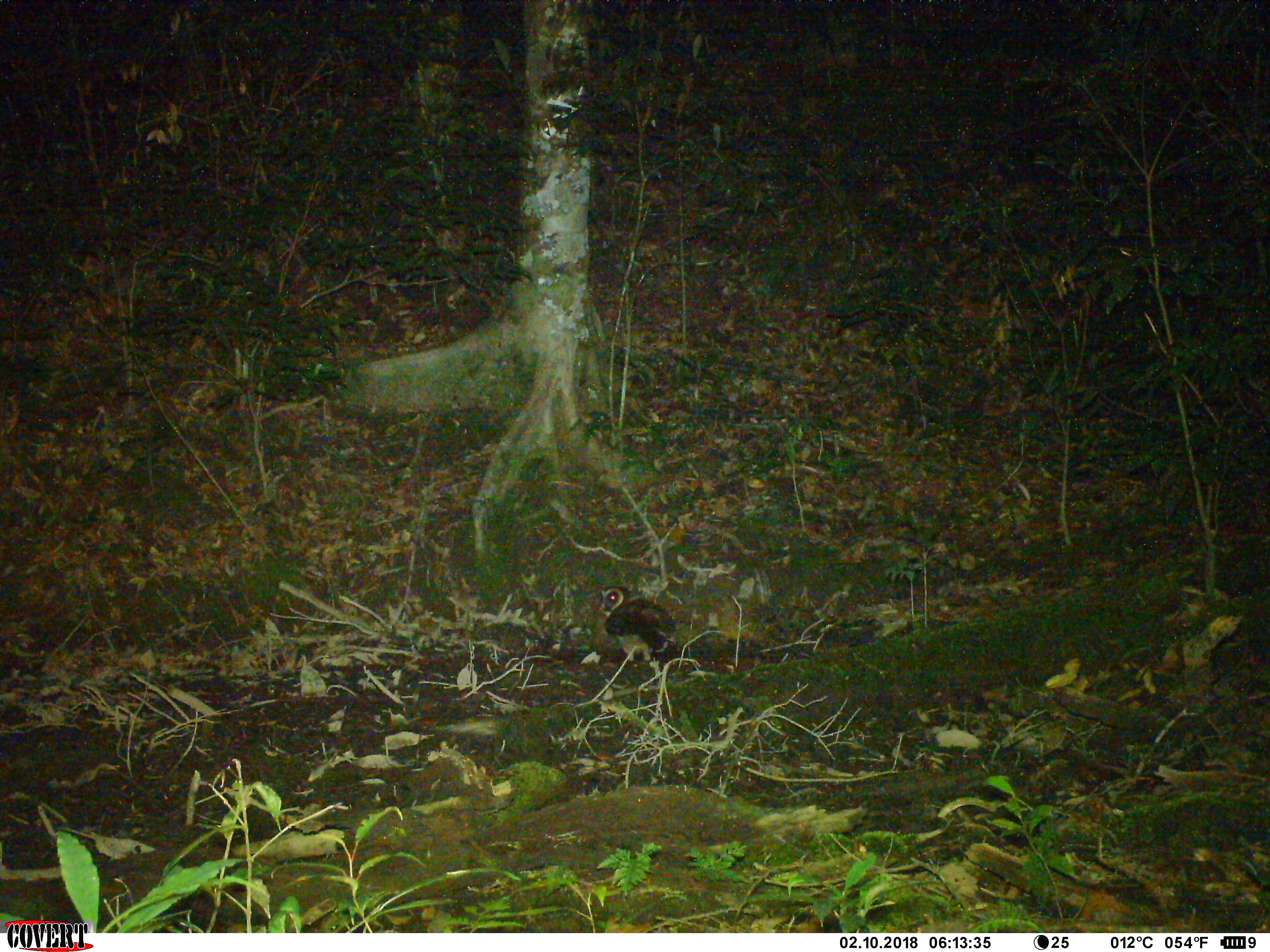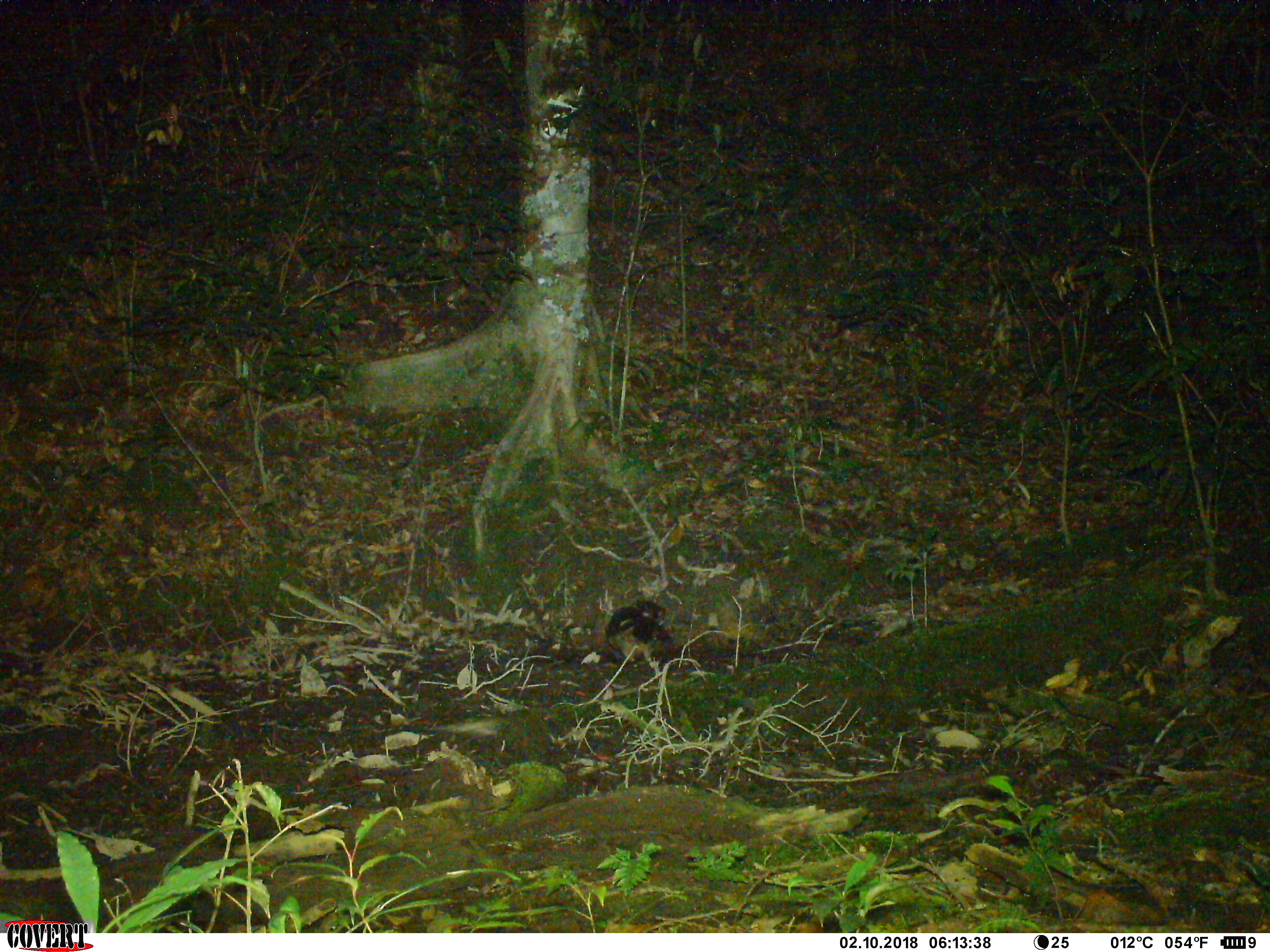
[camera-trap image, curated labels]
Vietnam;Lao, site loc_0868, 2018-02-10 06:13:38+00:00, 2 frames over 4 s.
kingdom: Animalia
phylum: Chordata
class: Aves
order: Strigiformes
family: Strigidae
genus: Strix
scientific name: Strix leptogrammica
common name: brown wood owl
Brown wood owl (Strix leptogrammica). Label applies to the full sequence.